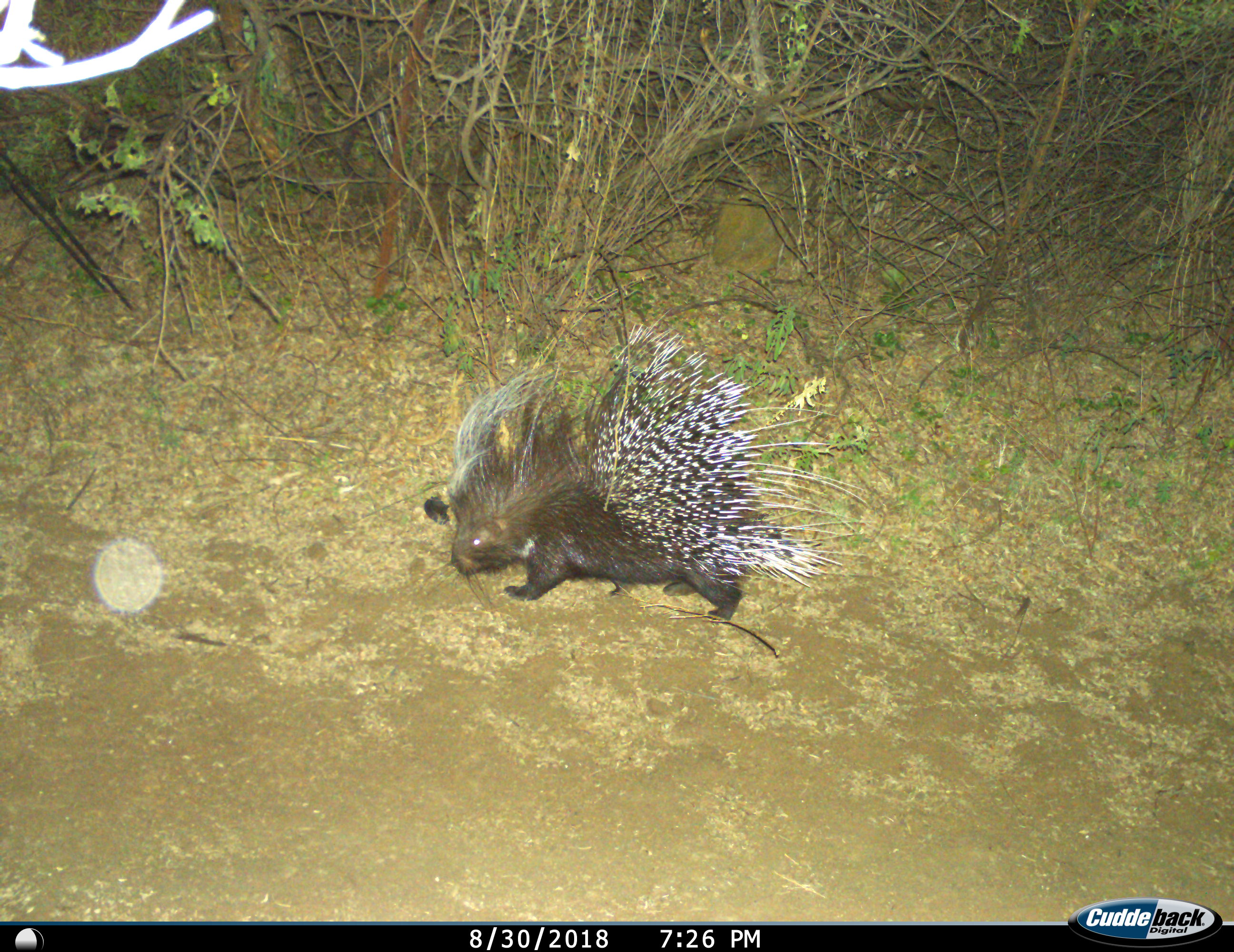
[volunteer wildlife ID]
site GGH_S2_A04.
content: unidentified animal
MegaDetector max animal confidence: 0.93